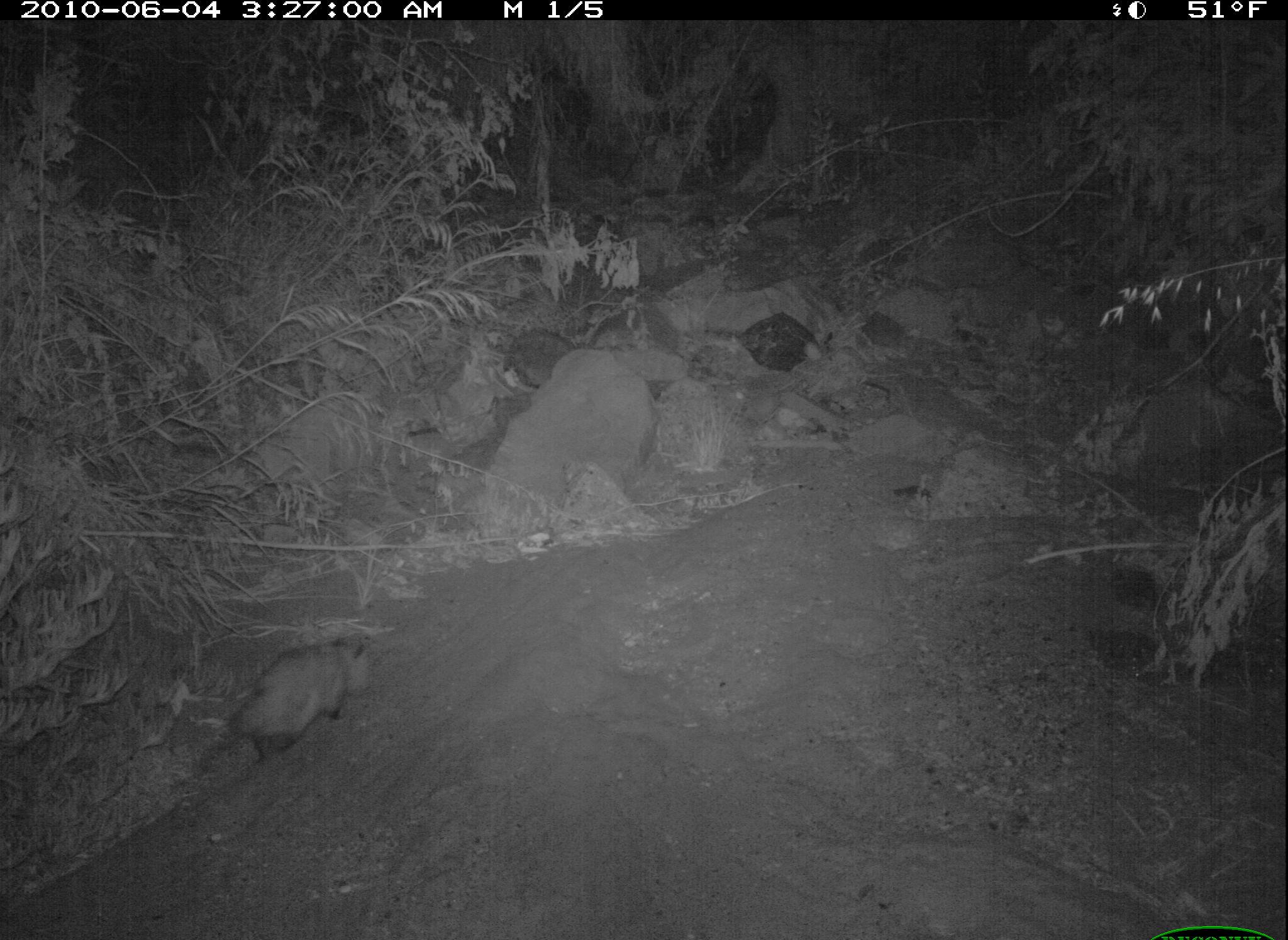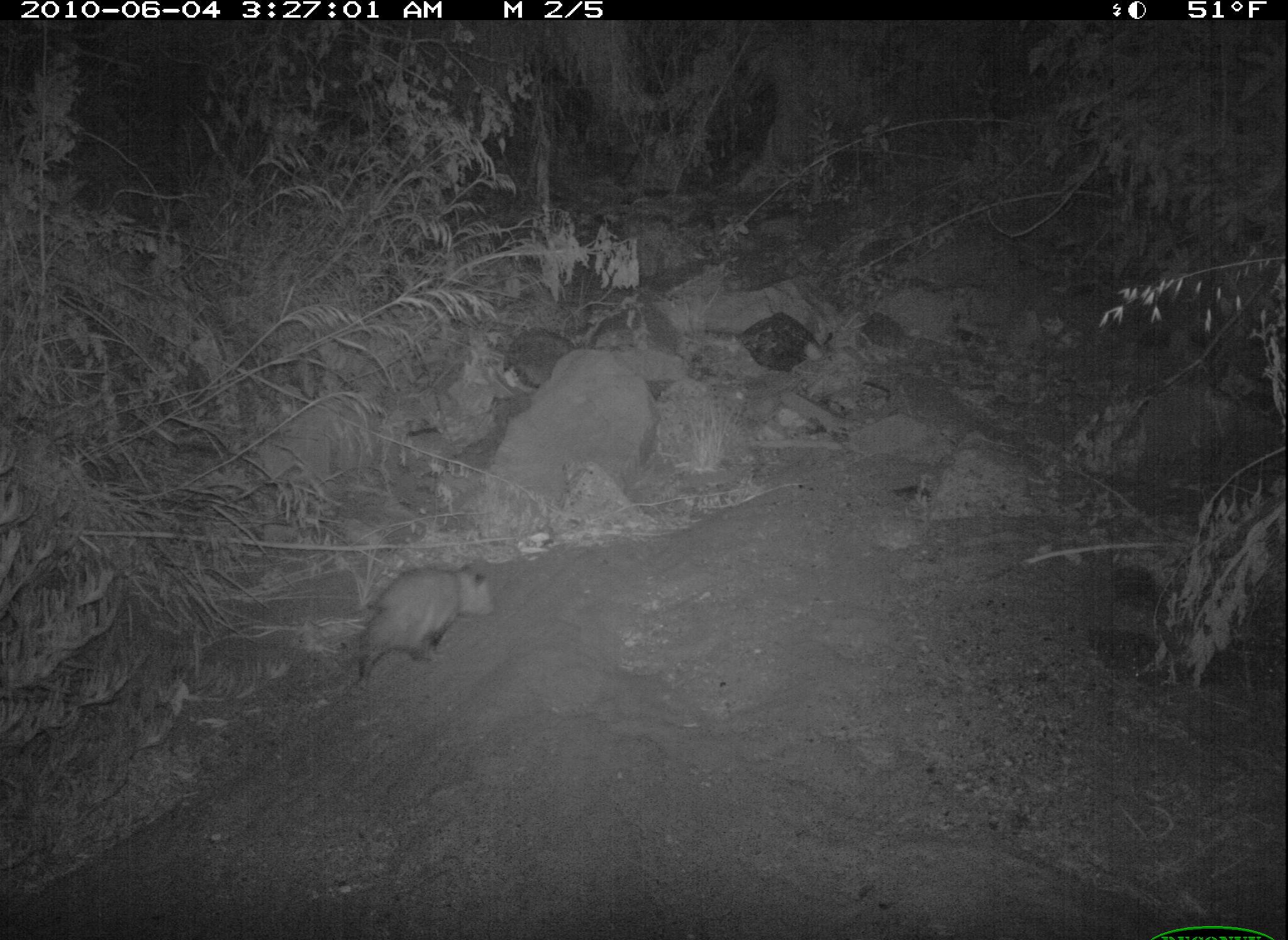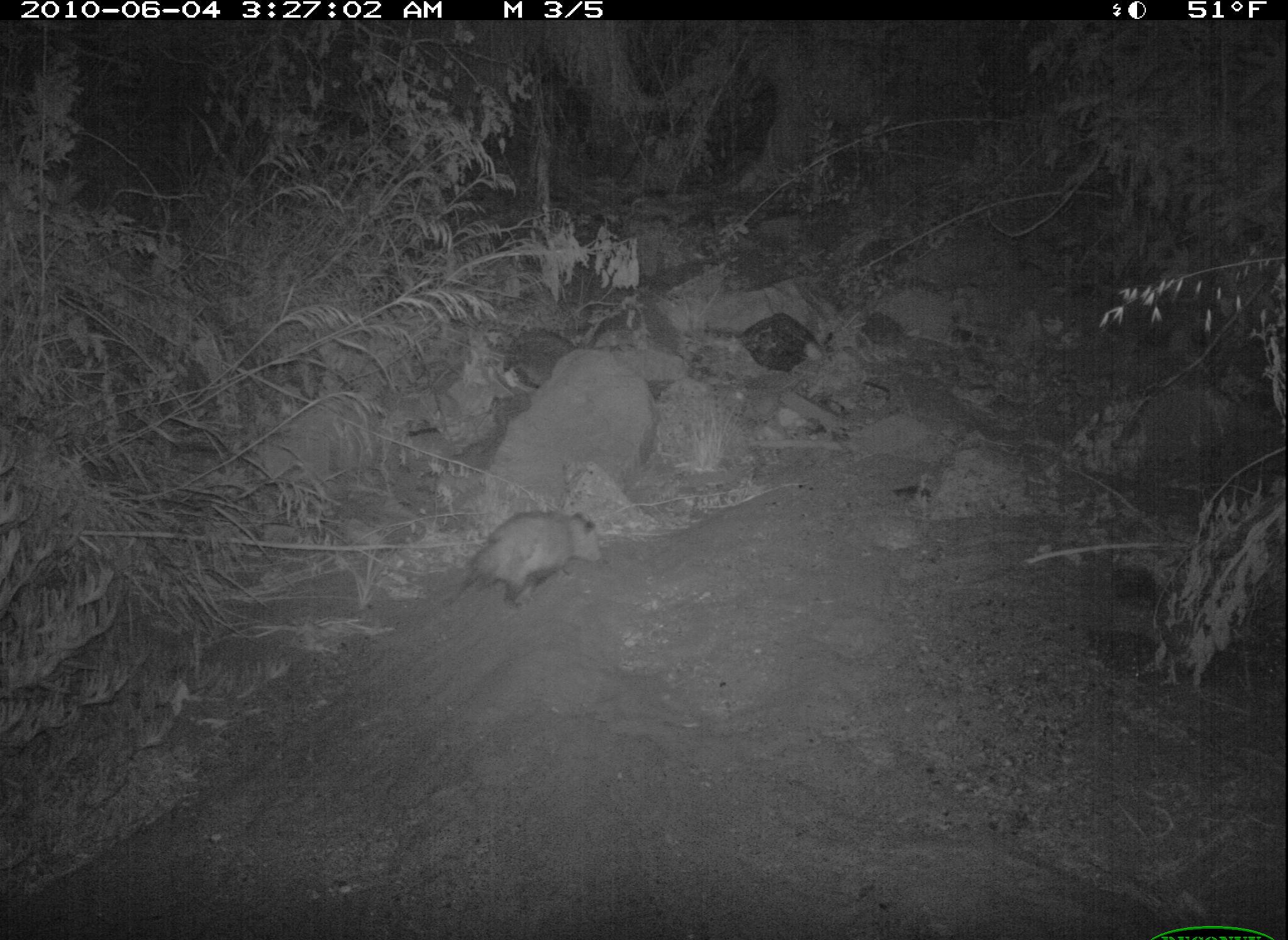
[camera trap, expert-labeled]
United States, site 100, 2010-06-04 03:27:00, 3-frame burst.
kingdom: Animalia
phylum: Chordata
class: Mammalia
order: Didelphimorphia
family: Didelphidae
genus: Didelphis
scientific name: Didelphis virginiana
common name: virginia opossum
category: opossum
Opossum (virginia opossum) (Didelphis virginiana).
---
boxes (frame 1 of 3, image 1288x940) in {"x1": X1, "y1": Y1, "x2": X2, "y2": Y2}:
opossum: {"x1": 169, "y1": 620, "x2": 380, "y2": 791}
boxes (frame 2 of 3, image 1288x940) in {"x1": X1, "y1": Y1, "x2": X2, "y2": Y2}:
opossum: {"x1": 311, "y1": 557, "x2": 497, "y2": 696}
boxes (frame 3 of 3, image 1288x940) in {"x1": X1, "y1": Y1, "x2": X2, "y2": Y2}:
opossum: {"x1": 431, "y1": 498, "x2": 634, "y2": 636}